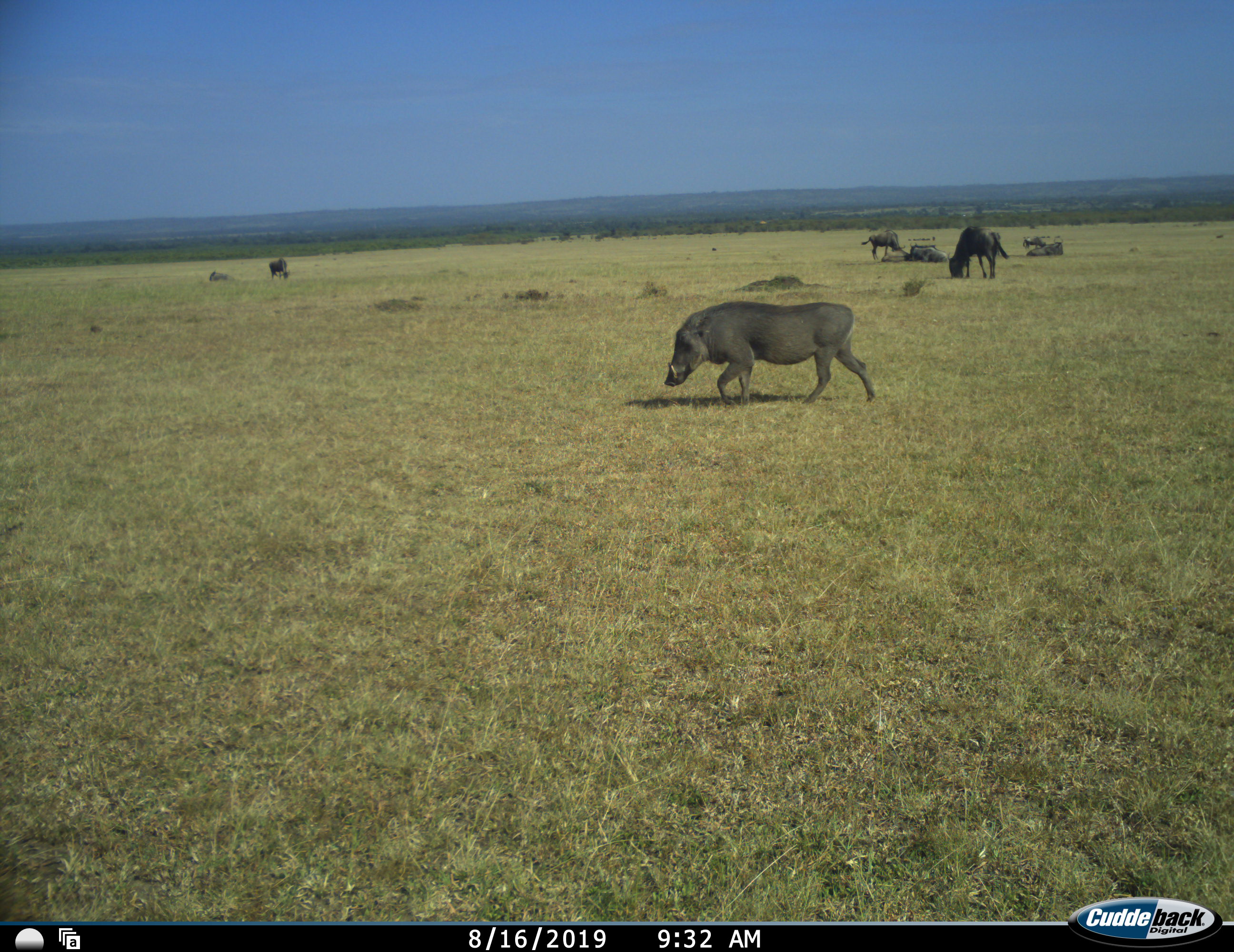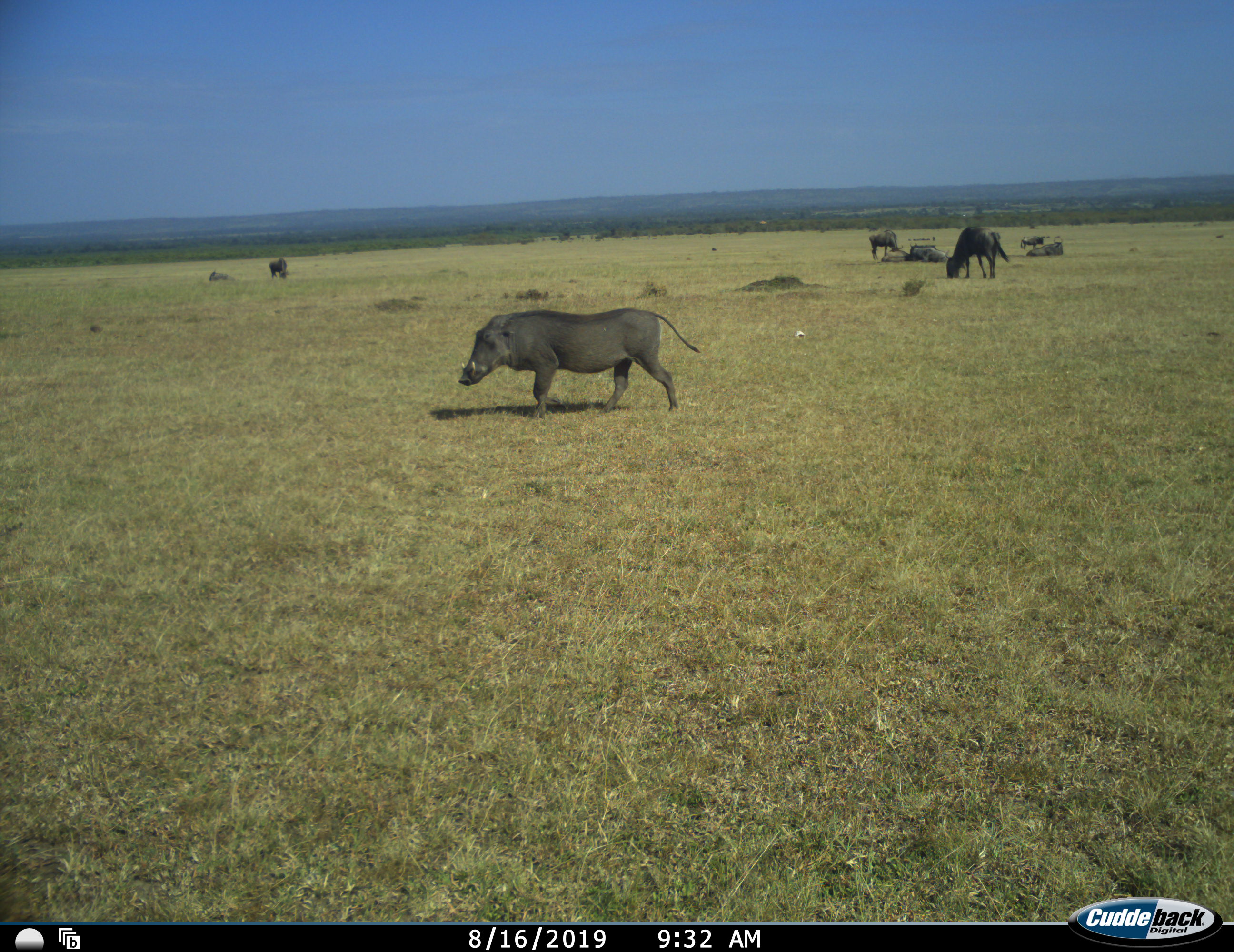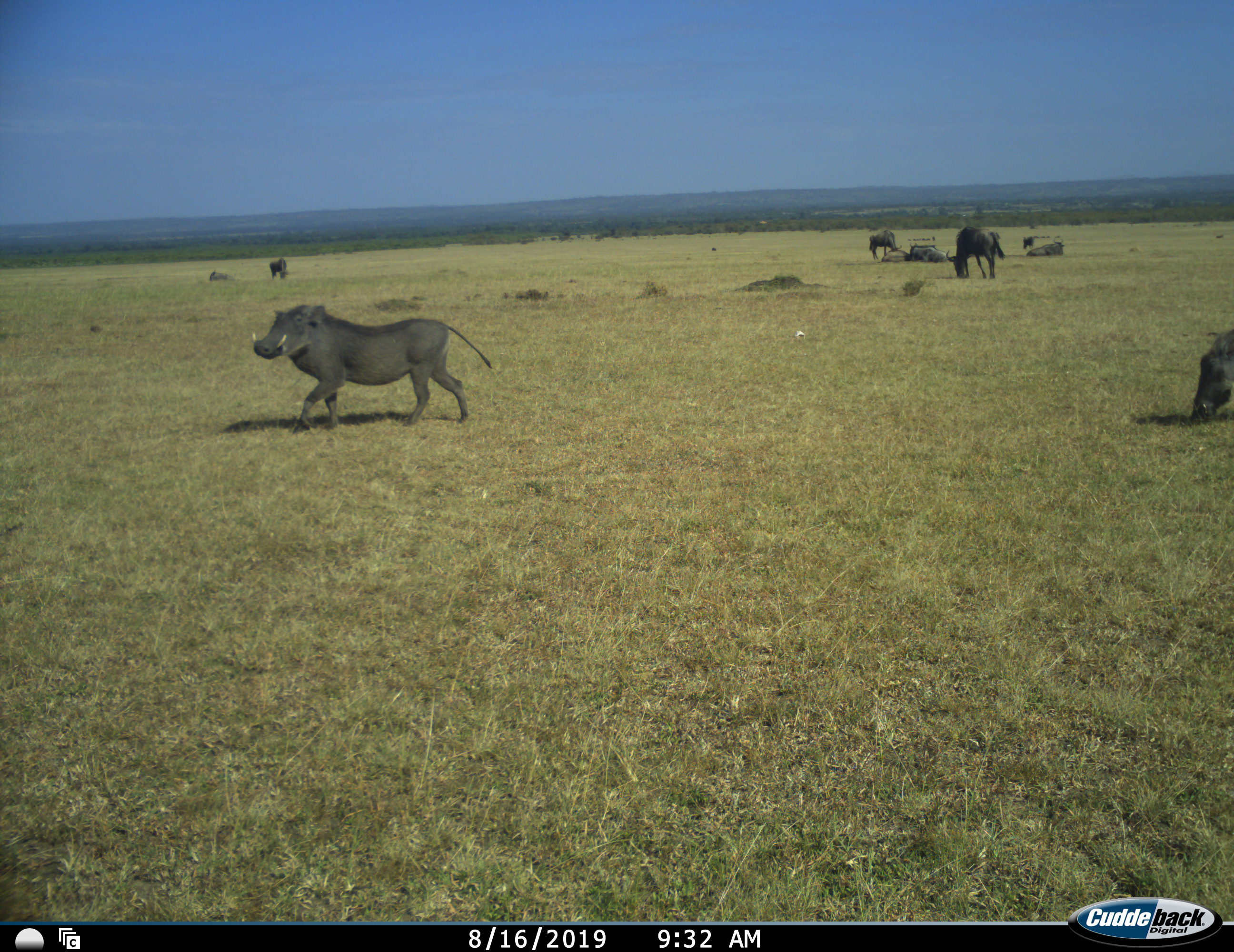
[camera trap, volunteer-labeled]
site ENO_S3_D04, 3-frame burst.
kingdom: Animalia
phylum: Chordata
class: Mammalia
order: Artiodactyla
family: Suidae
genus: Phacochoerus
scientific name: Phacochoerus africanus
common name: warthog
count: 2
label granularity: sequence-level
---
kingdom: Animalia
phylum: Chordata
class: Mammalia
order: Artiodactyla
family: Bovidae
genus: Connochaetes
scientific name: Connochaetes taurinus taurinus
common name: blue wildebeest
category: wildebeestblue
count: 6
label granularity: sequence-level